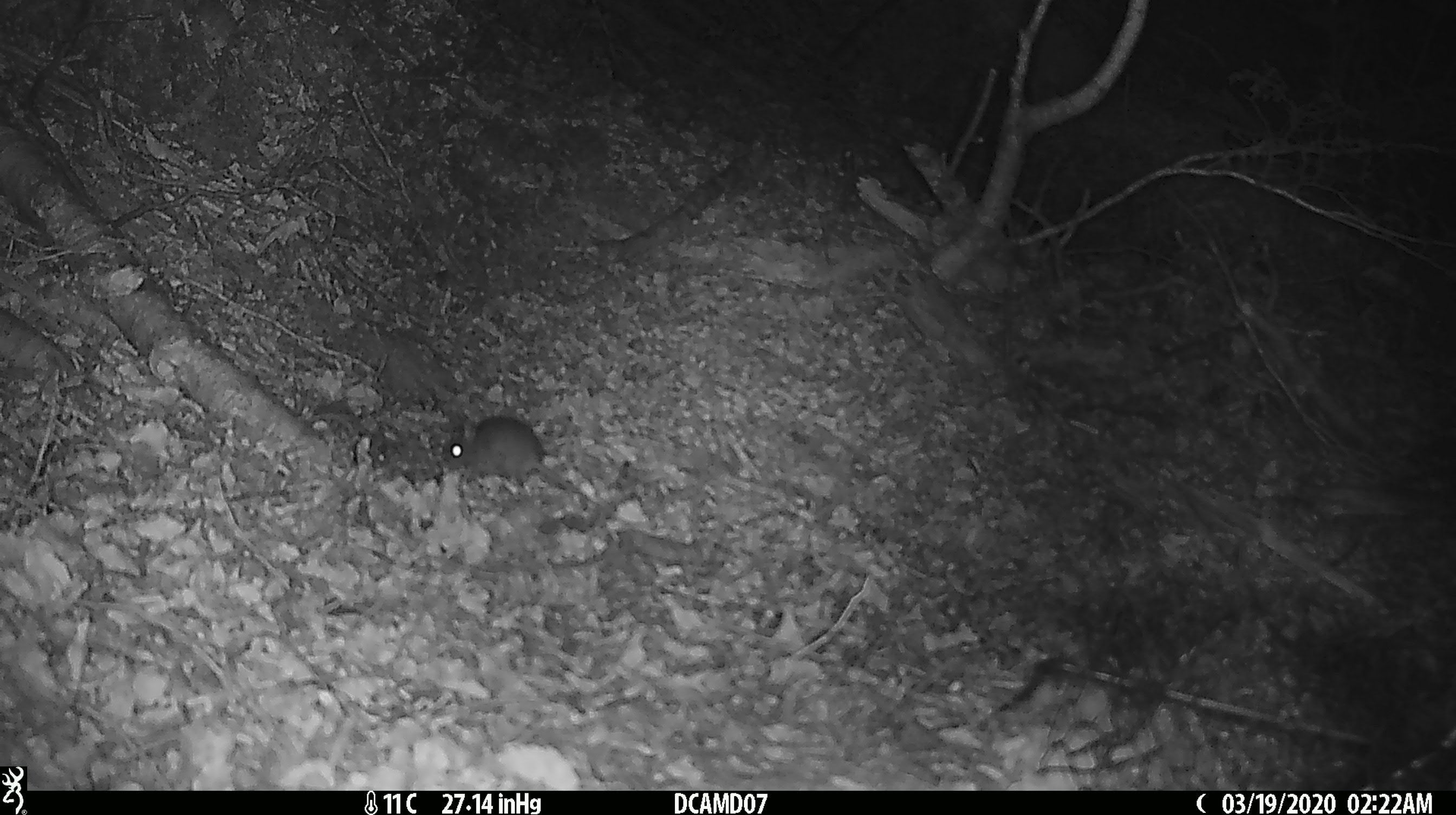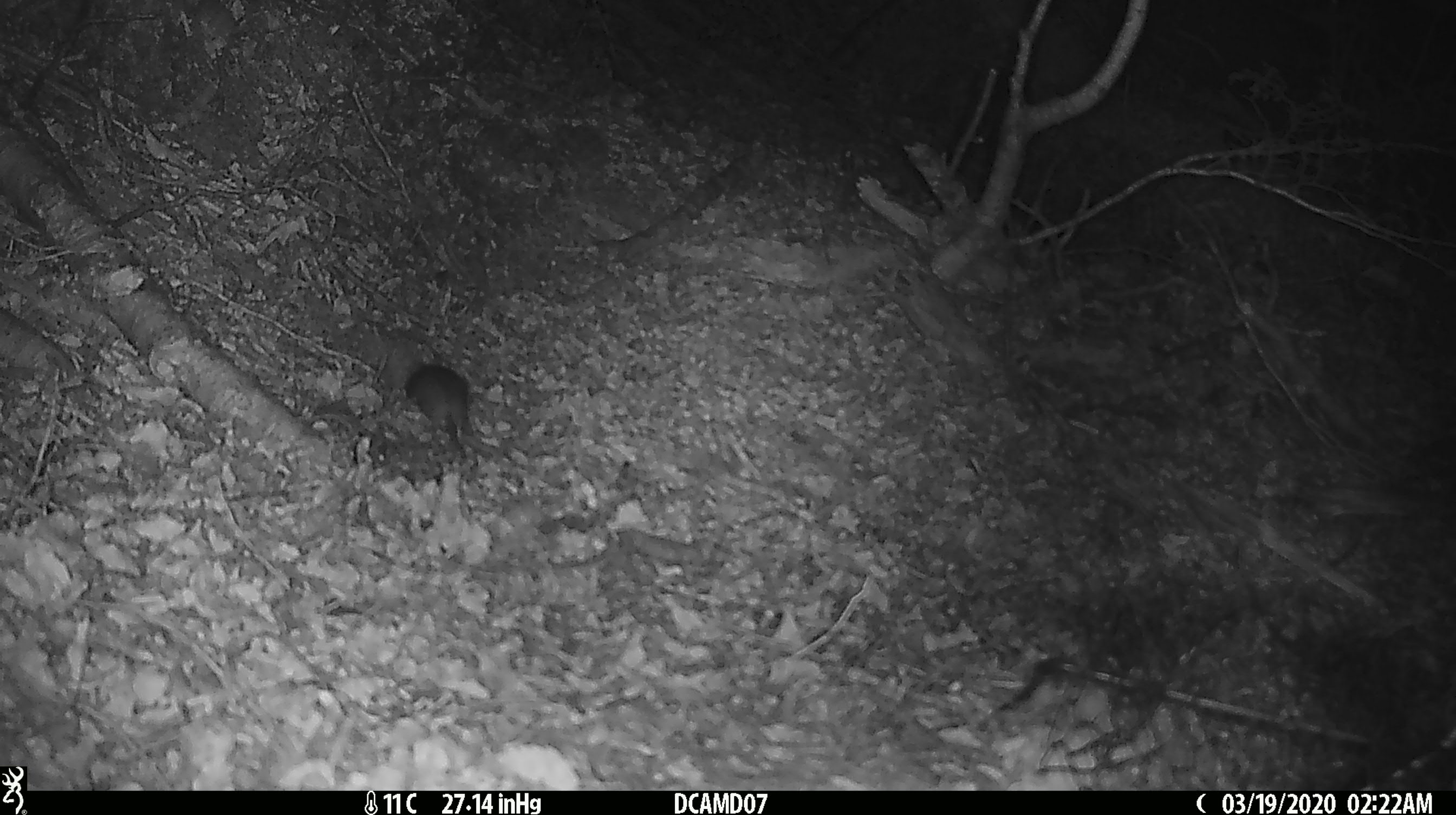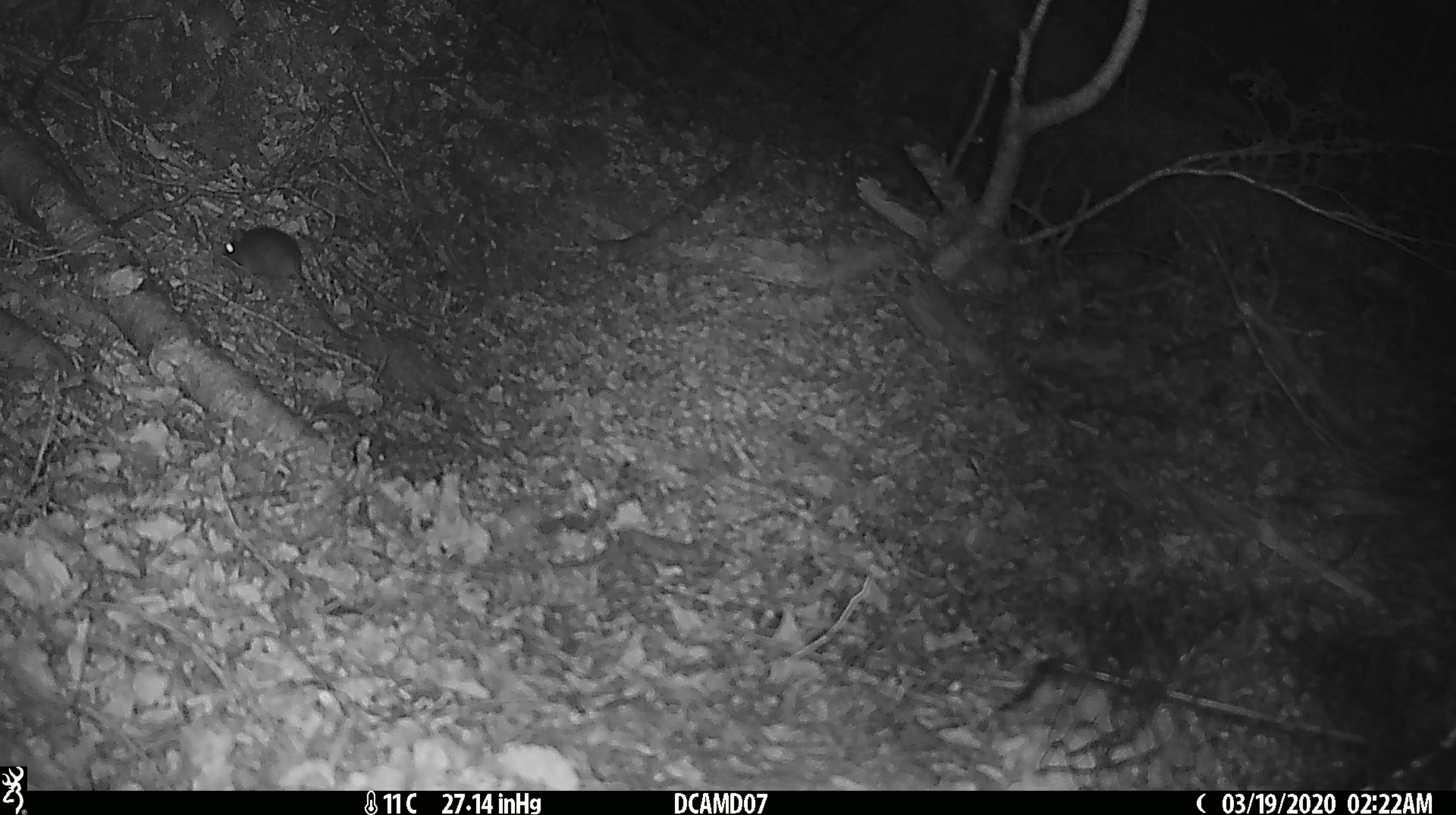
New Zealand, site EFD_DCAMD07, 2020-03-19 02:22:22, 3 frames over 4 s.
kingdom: Animalia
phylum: Chordata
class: Mammalia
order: Rodentia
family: Muridae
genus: Mus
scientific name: Mus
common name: mouse